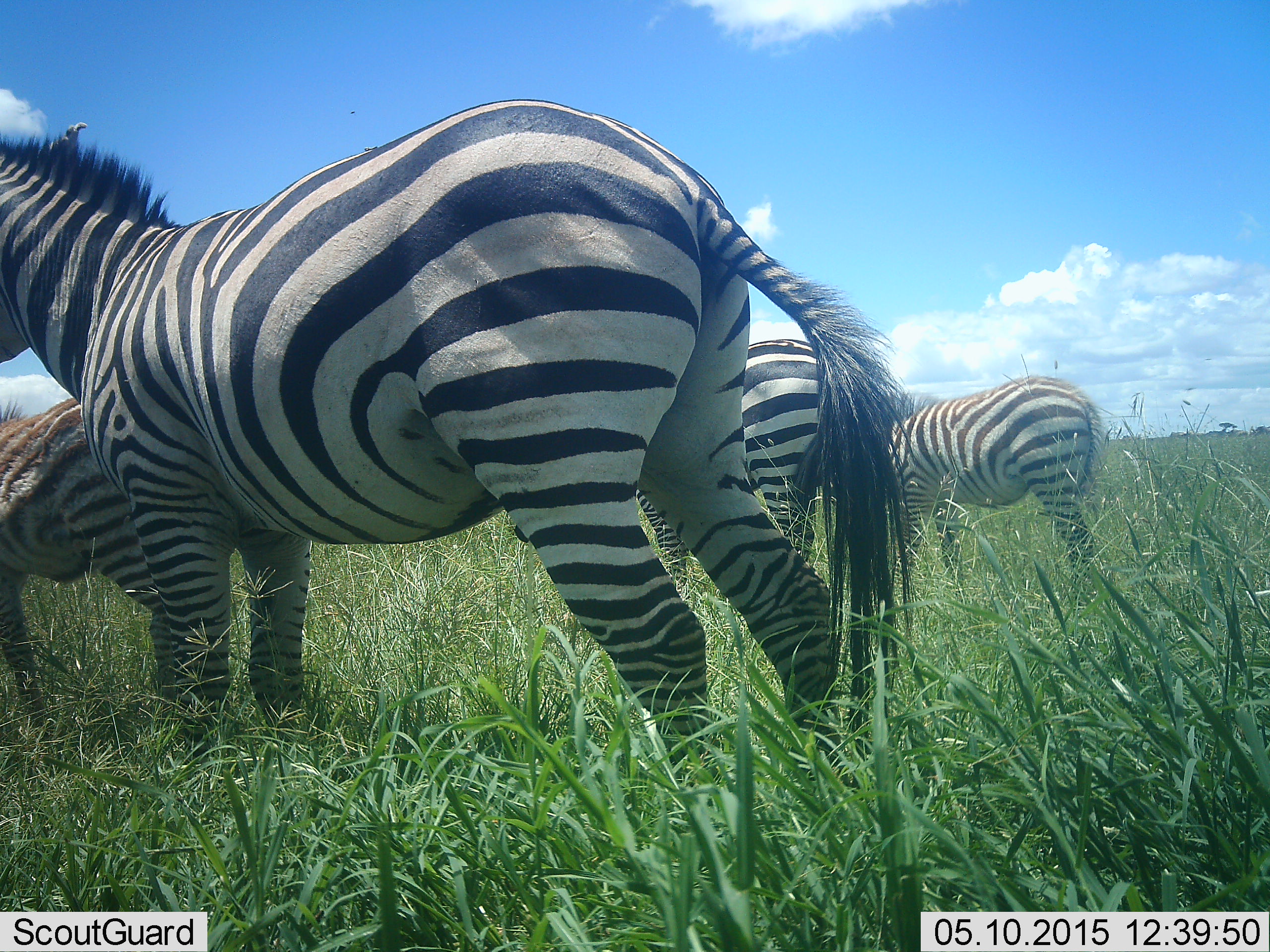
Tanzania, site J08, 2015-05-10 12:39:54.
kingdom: Animalia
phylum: Chordata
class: Mammalia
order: Perissodactyla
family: Equidae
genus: Equus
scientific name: Equus quagga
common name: plains zebra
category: zebra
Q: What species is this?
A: Zebra (plains zebra) (Equus quagga).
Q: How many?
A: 4.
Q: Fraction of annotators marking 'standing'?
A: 90%.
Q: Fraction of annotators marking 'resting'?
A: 0%.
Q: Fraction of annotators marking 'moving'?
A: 10%.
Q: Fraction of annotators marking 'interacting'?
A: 0%.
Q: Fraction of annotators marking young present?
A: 50%.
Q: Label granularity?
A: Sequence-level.